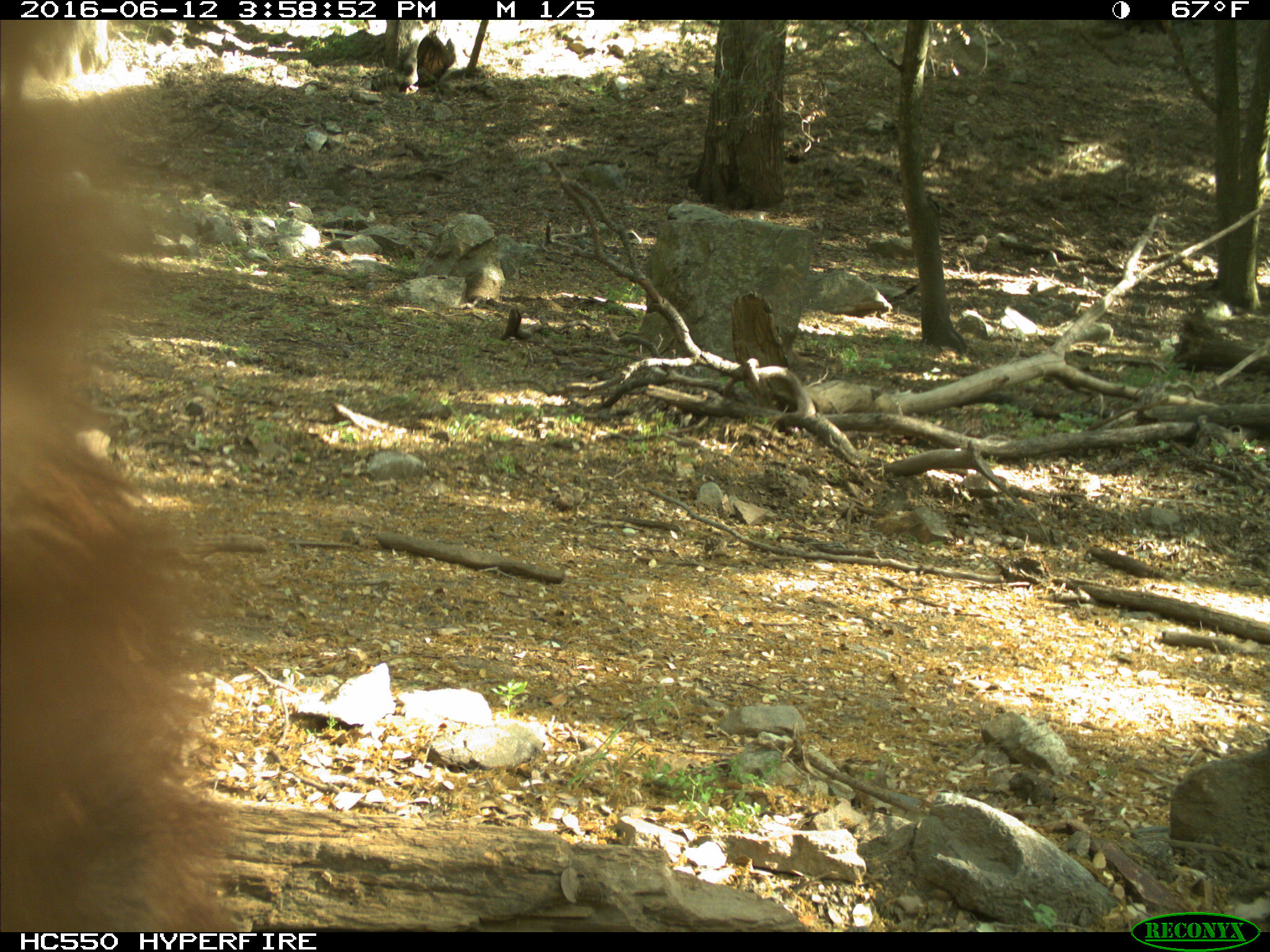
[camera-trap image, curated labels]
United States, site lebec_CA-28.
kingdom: Animalia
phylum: Chordata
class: Mammalia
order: Carnivora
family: Ursidae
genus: Ursus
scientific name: Ursus americanus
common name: american black bear